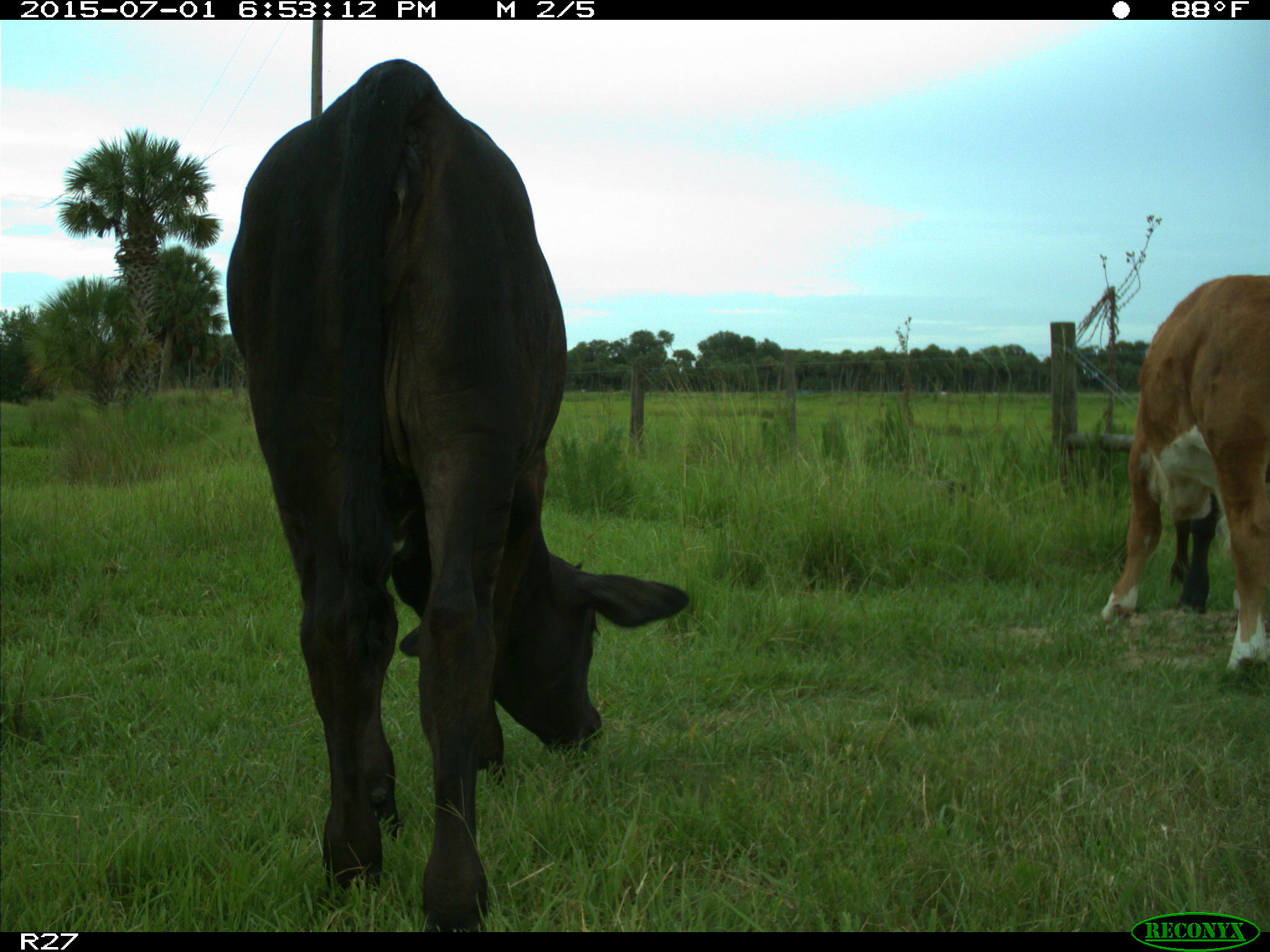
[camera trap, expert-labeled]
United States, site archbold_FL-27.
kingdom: Animalia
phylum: Chordata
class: Mammalia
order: Artiodactyla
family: Bovidae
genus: Bos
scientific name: Bos taurus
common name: domestic cow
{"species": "Bos taurus (domestic cow)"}